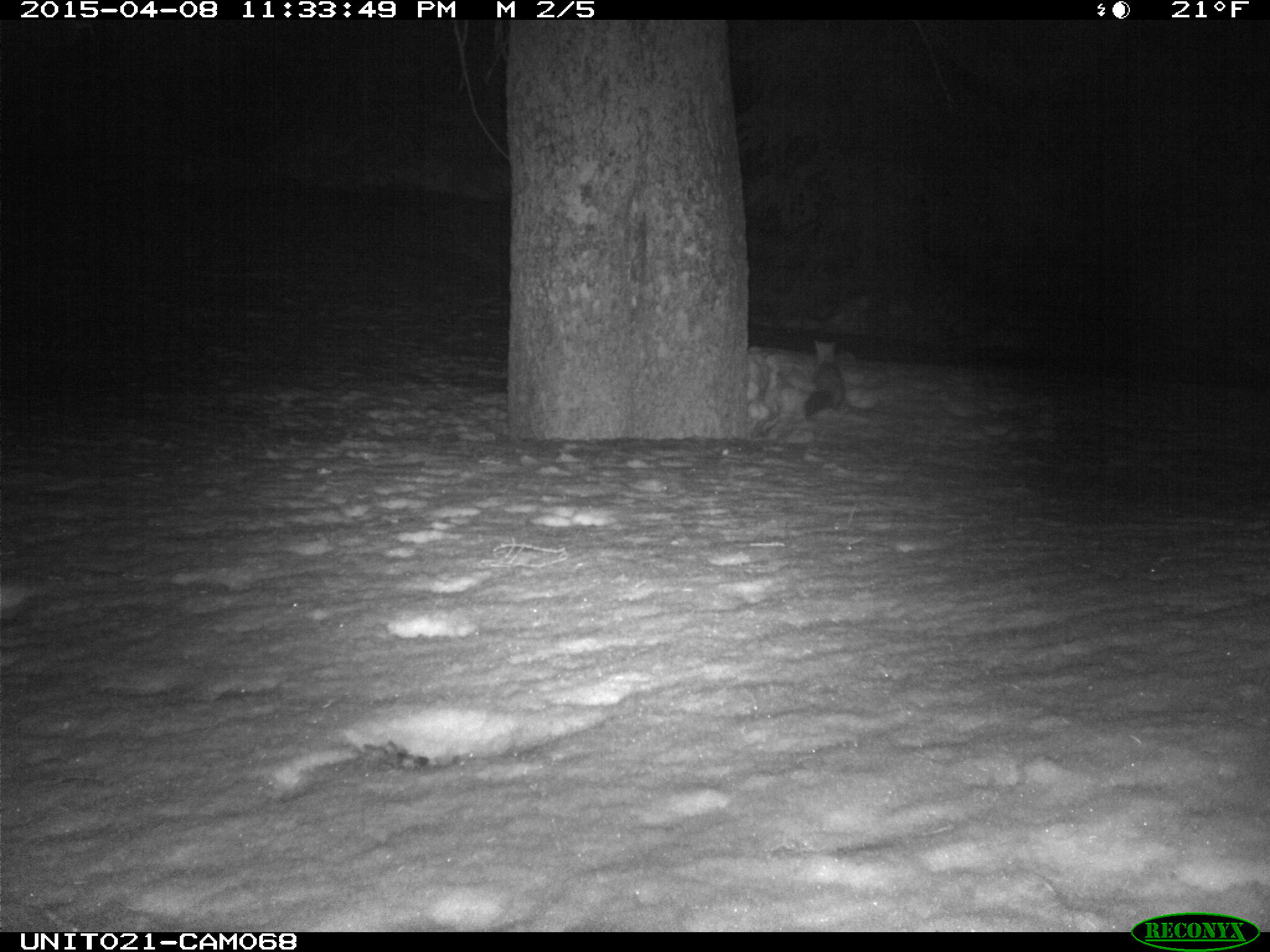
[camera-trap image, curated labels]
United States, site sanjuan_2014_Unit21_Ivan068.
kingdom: Animalia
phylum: Chordata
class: Mammalia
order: Carnivora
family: Mustelidae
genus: Martes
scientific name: Martes americana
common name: american marten